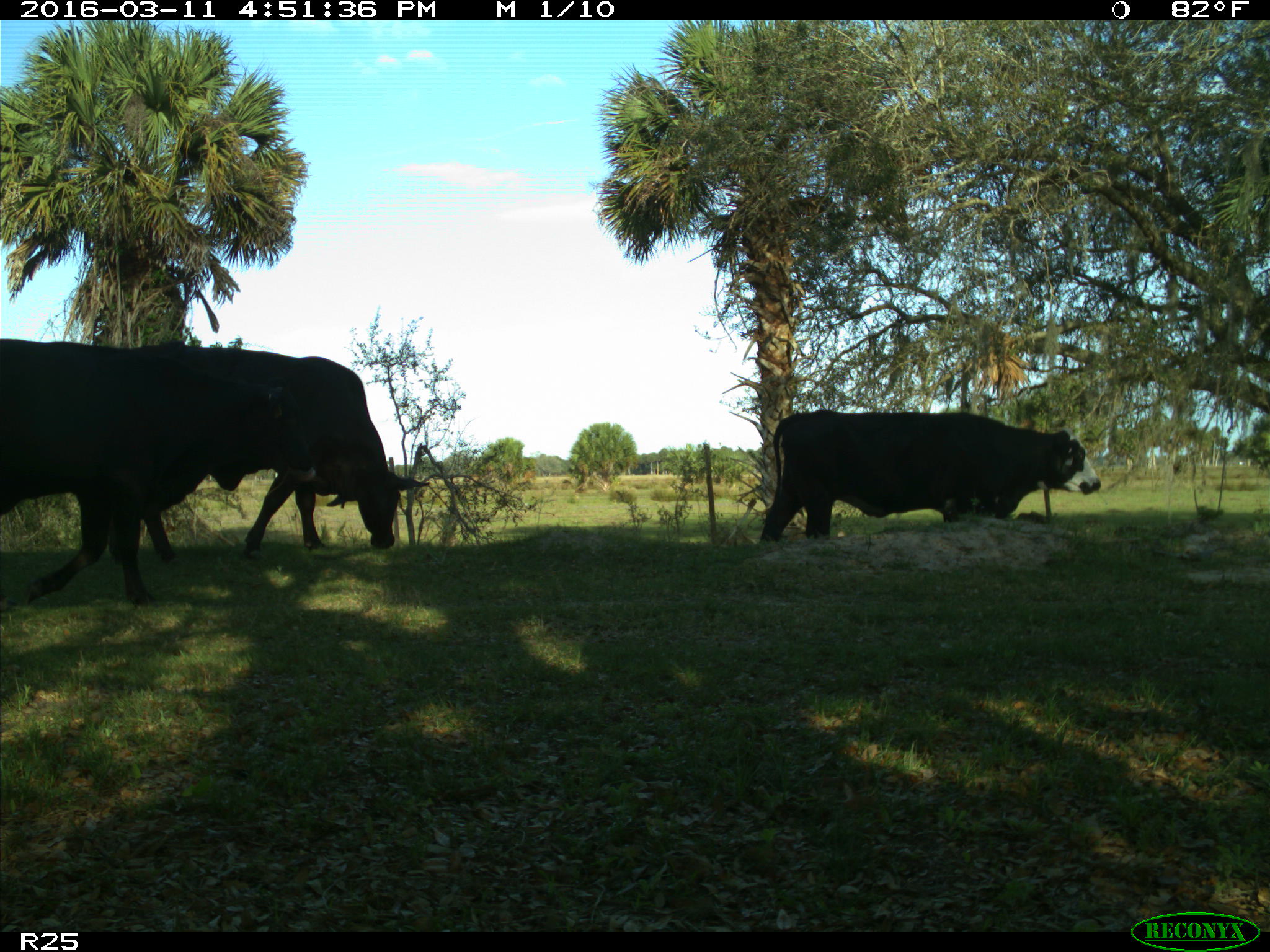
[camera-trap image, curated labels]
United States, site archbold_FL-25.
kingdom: Animalia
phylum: Chordata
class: Mammalia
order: Artiodactyla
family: Bovidae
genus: Bos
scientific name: Bos taurus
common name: domestic cow